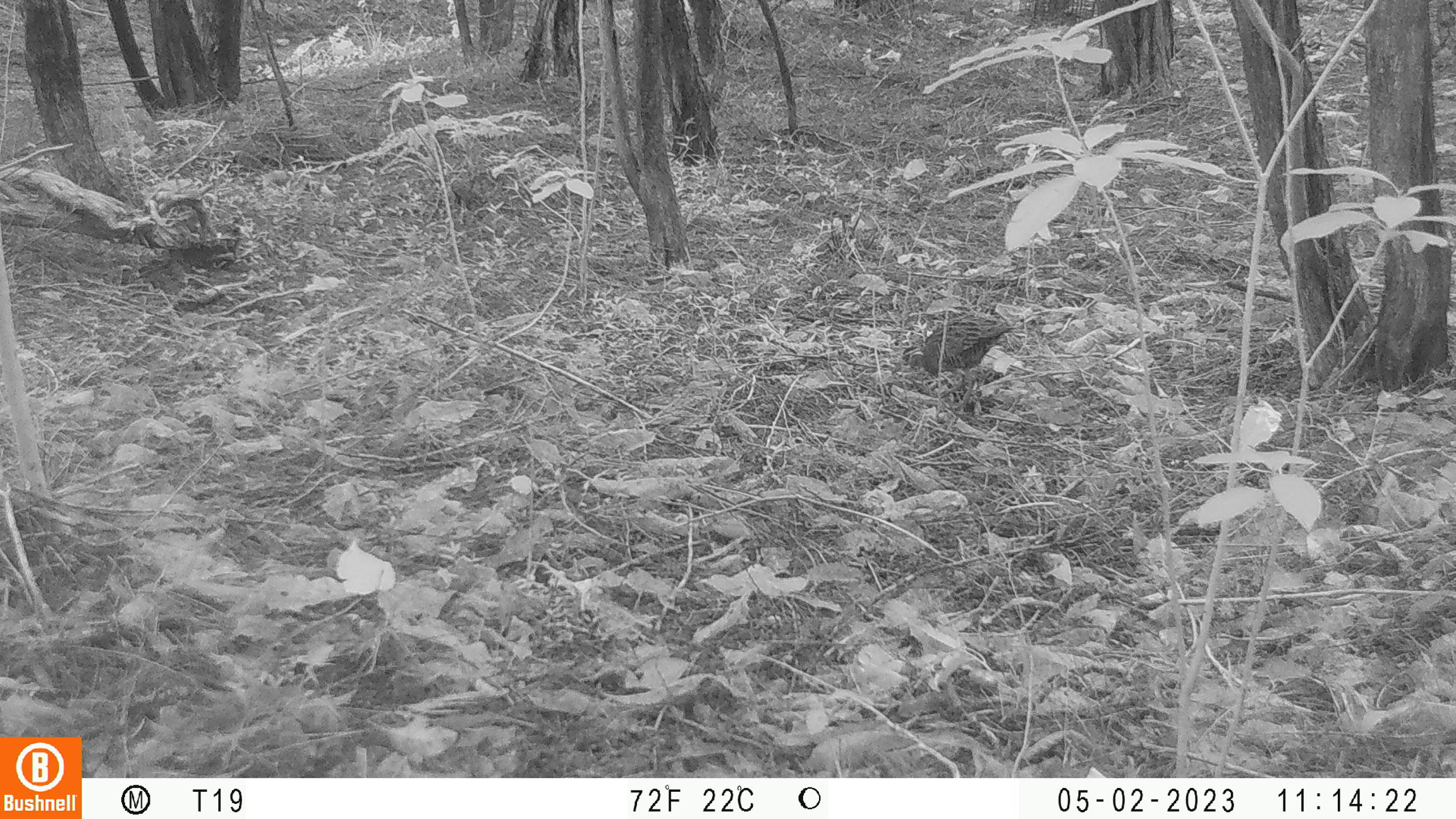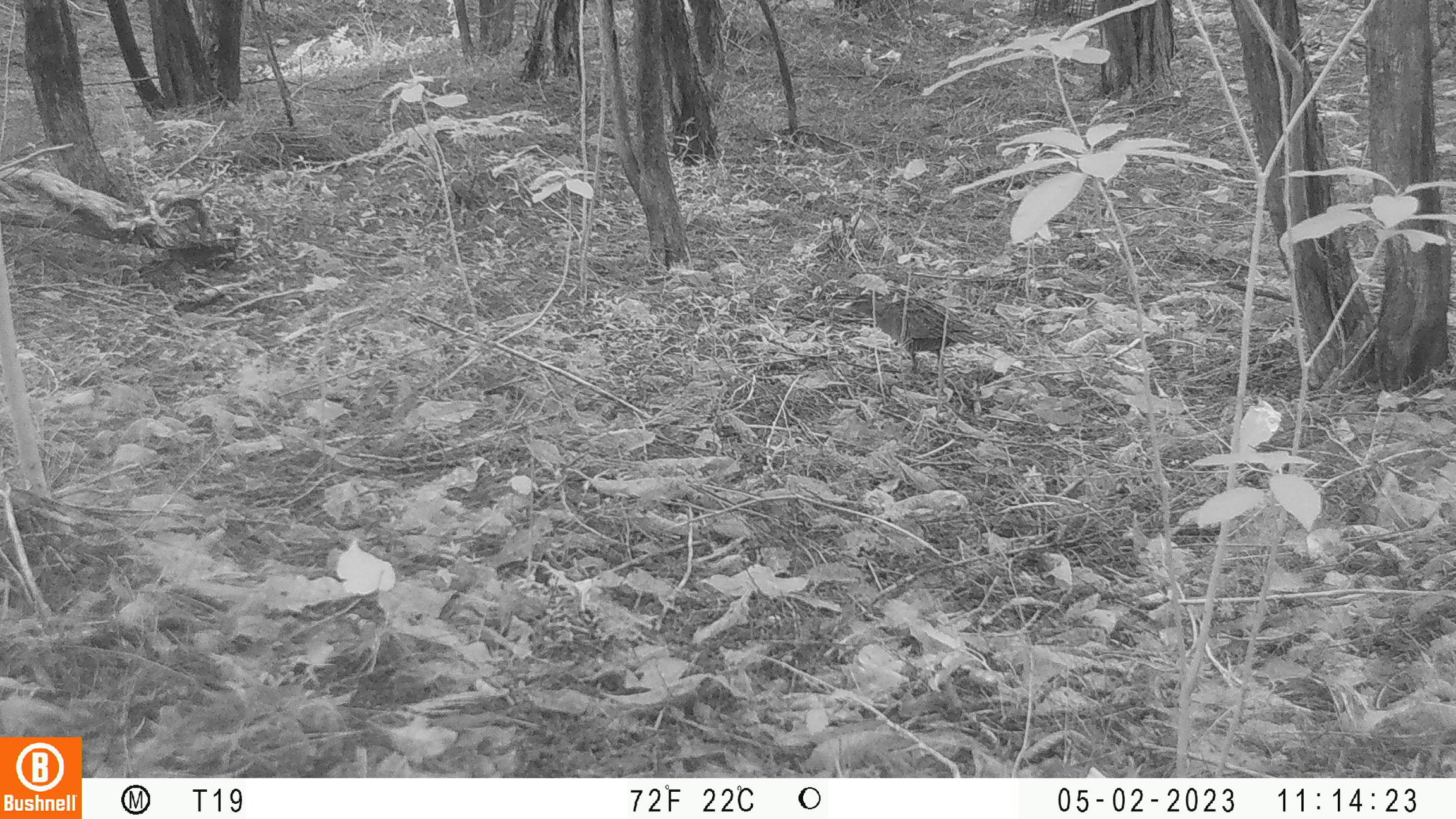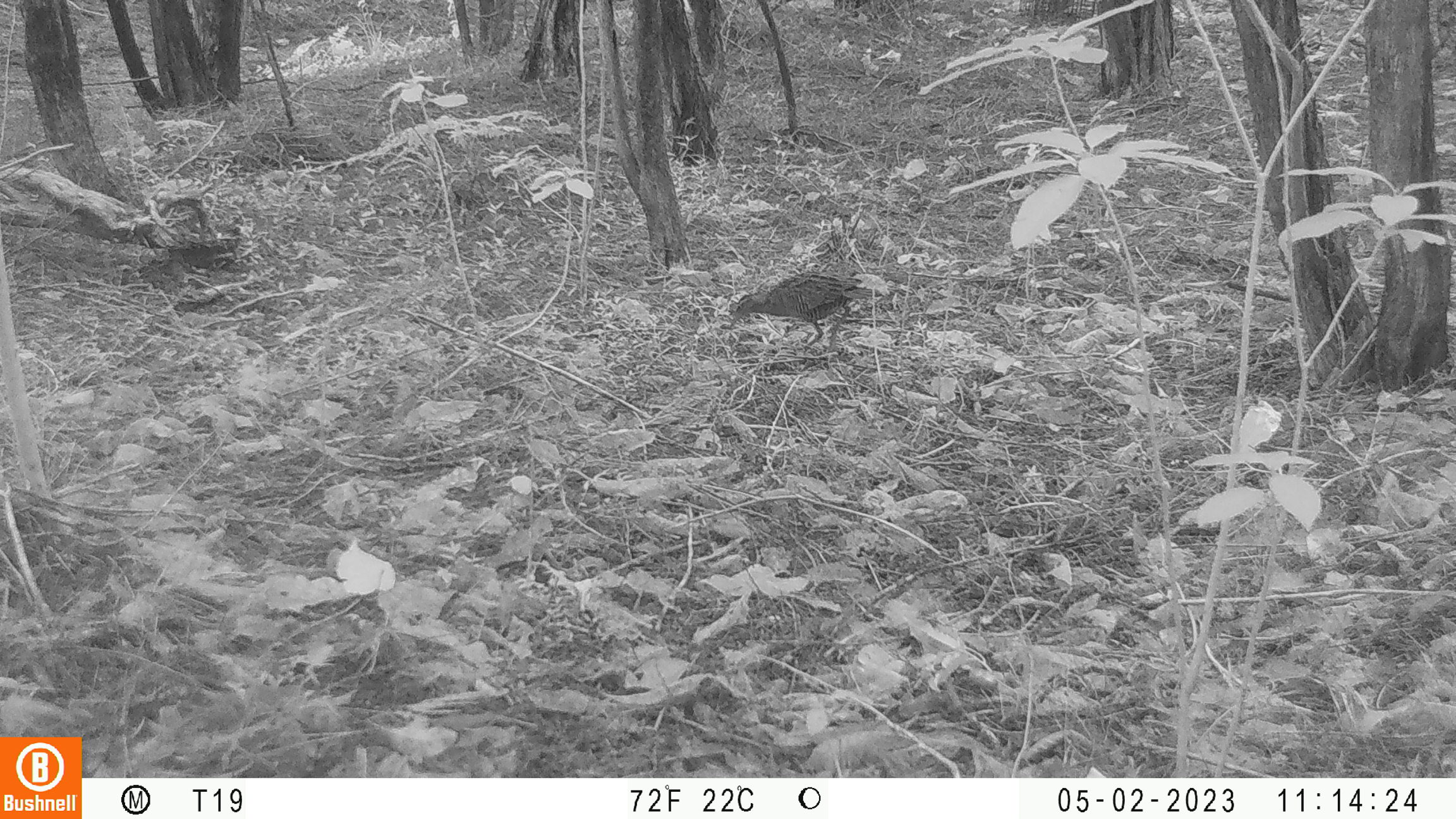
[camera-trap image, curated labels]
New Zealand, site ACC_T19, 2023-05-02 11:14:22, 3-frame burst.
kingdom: Animalia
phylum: Chordata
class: Aves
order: Gruiformes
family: Rallidae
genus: Gallirallus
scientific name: Gallirallus philippensis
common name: buff-banded rail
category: banded rail